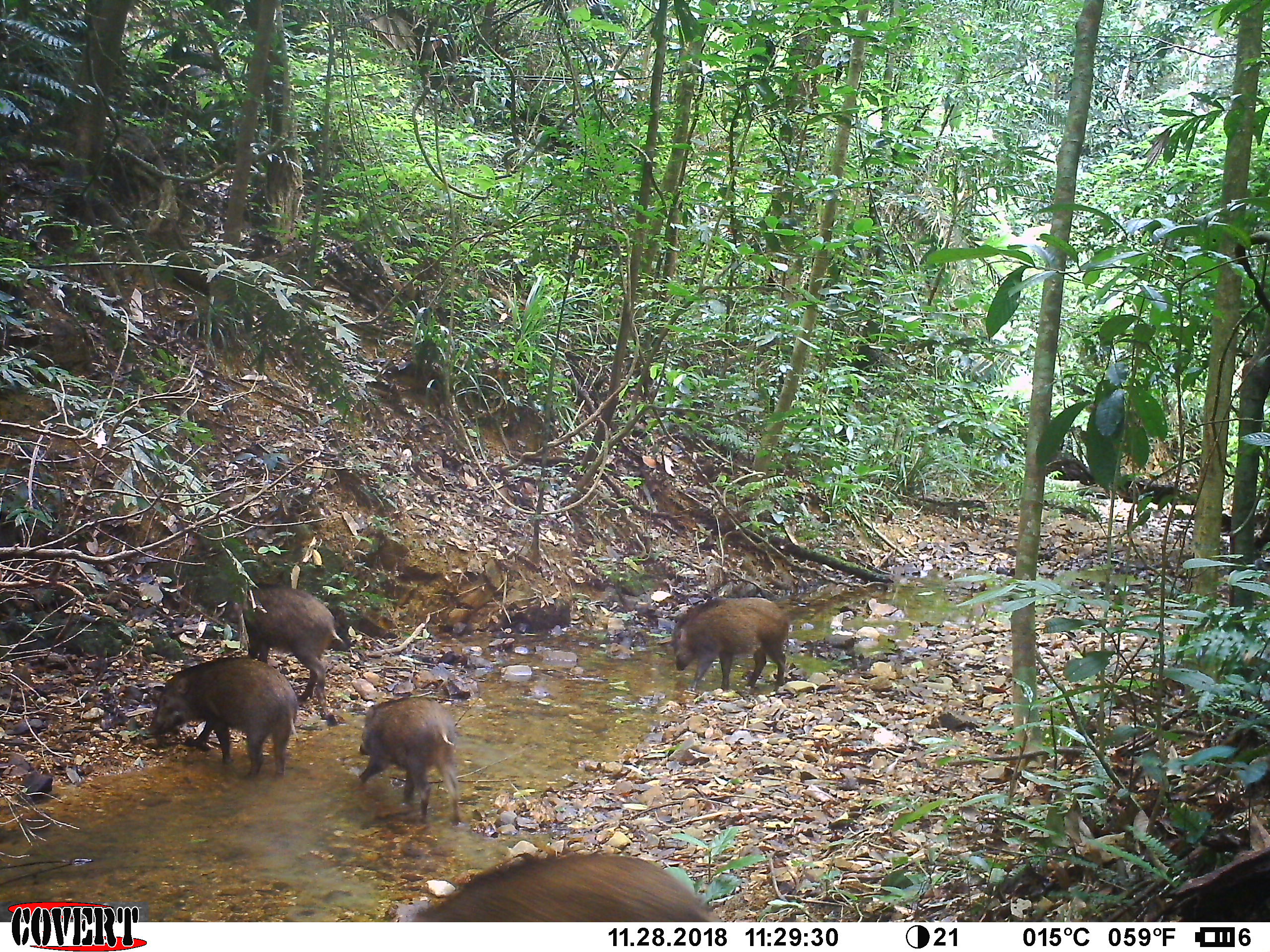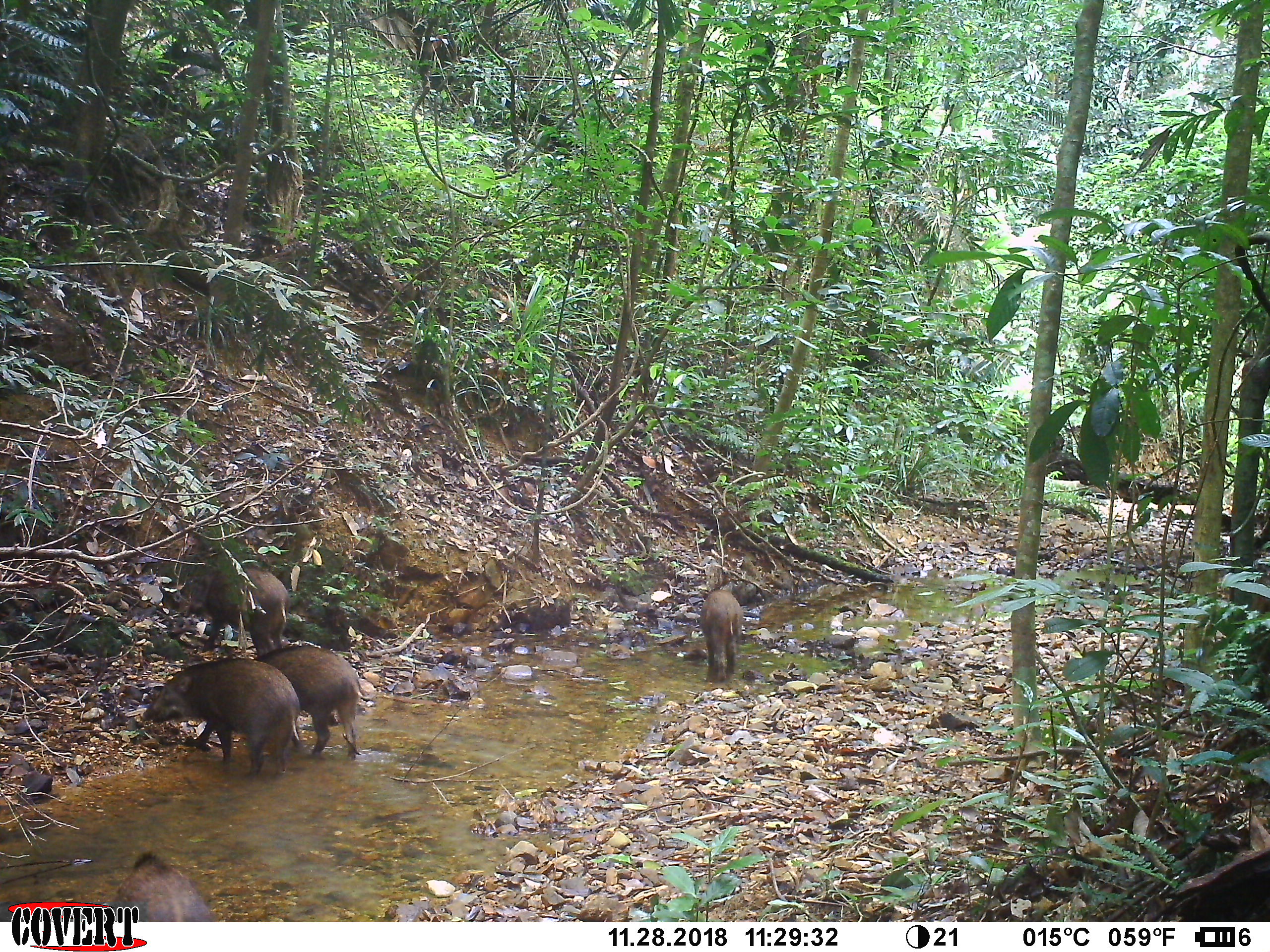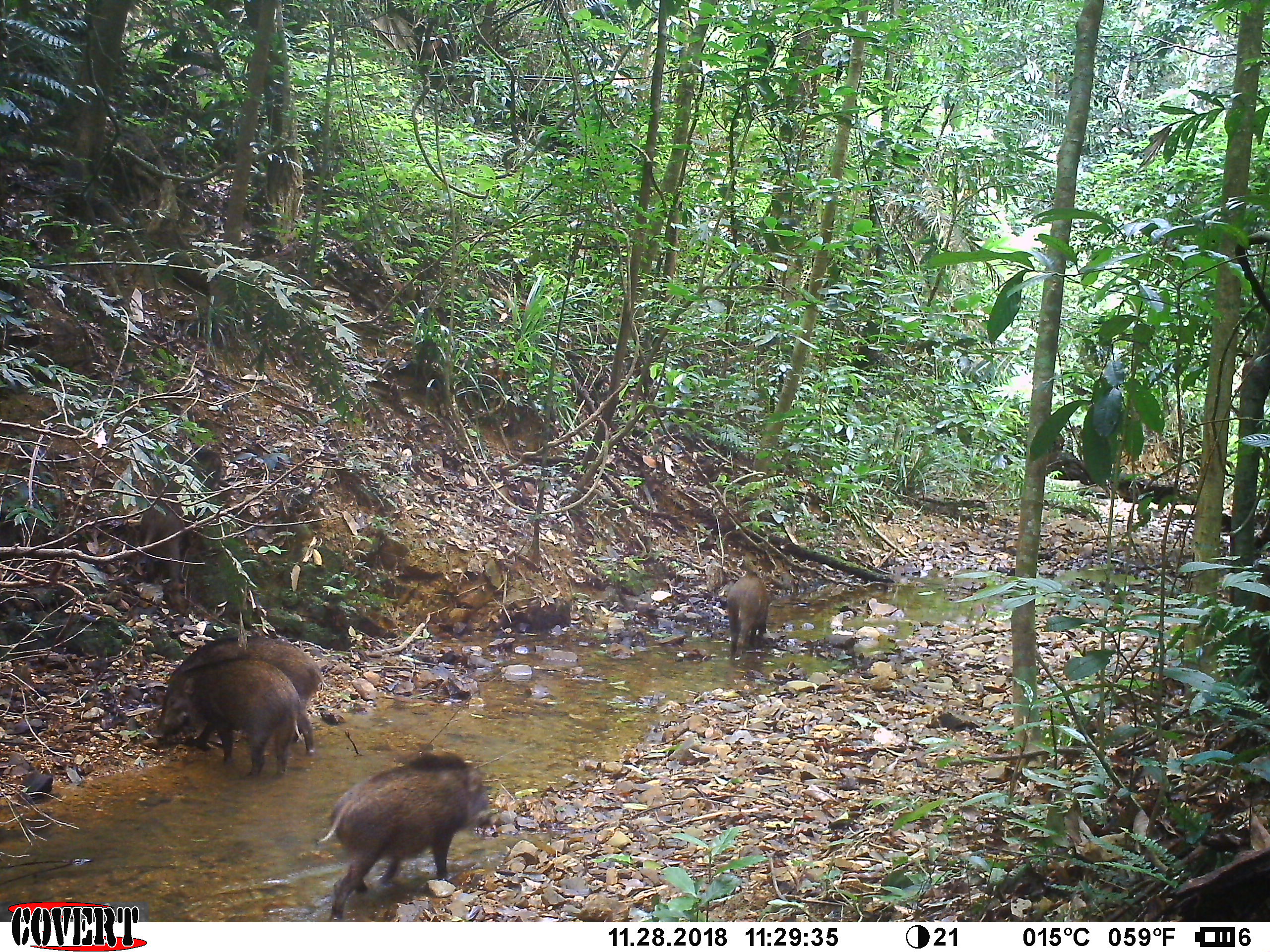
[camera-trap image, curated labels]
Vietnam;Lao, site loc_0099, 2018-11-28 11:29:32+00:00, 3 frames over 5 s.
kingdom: Animalia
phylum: Chordata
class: Mammalia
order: Artiodactyla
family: Suidae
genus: Sus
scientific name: Sus scrofa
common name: eurasian wild pig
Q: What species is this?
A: Eurasian wild pig (Sus scrofa).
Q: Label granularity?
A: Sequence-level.